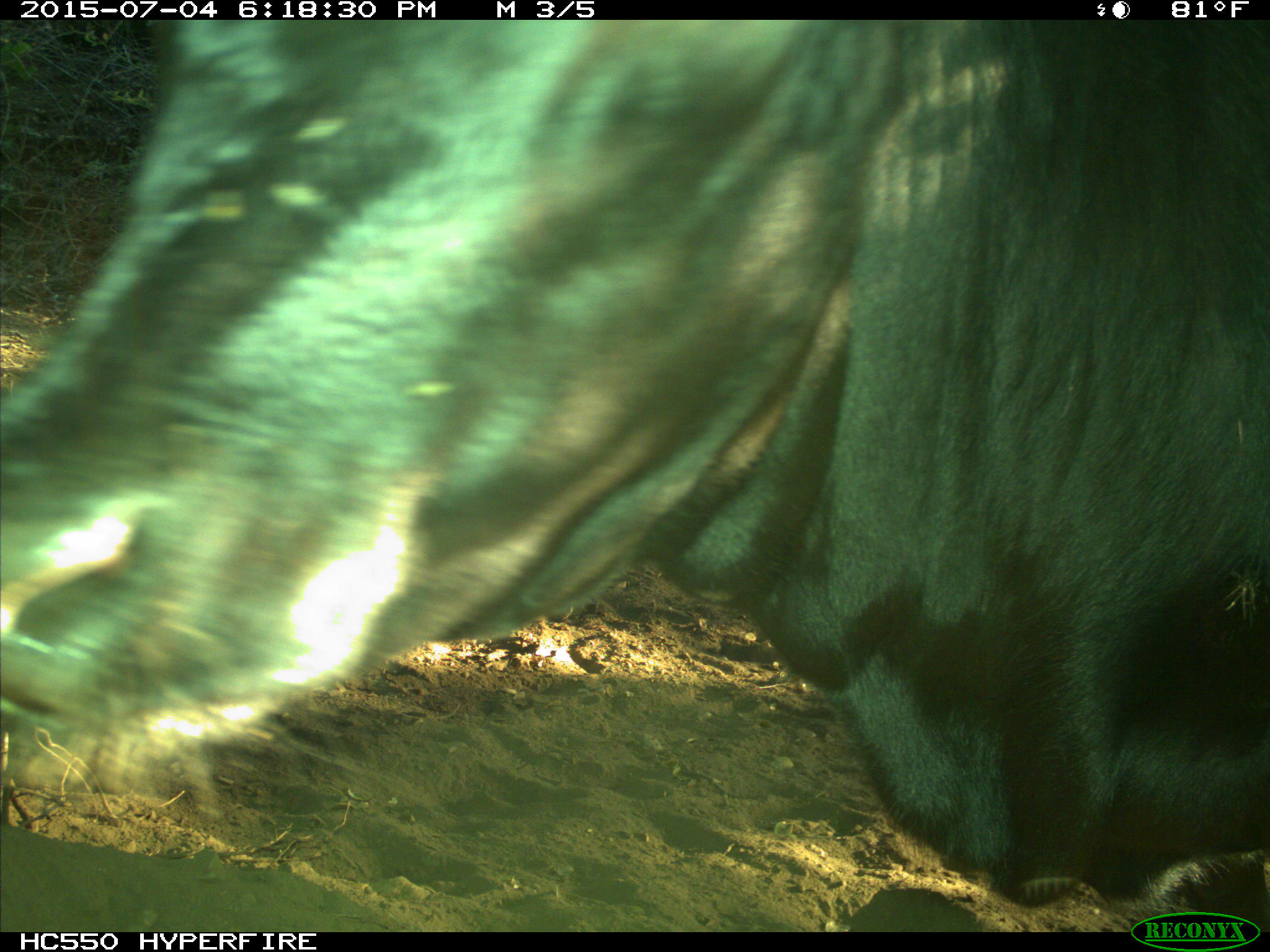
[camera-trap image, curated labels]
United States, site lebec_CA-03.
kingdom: Animalia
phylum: Chordata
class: Mammalia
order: Artiodactyla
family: Bovidae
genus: Bos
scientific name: Bos taurus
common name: domestic cow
Bos taurus (domestic cow).